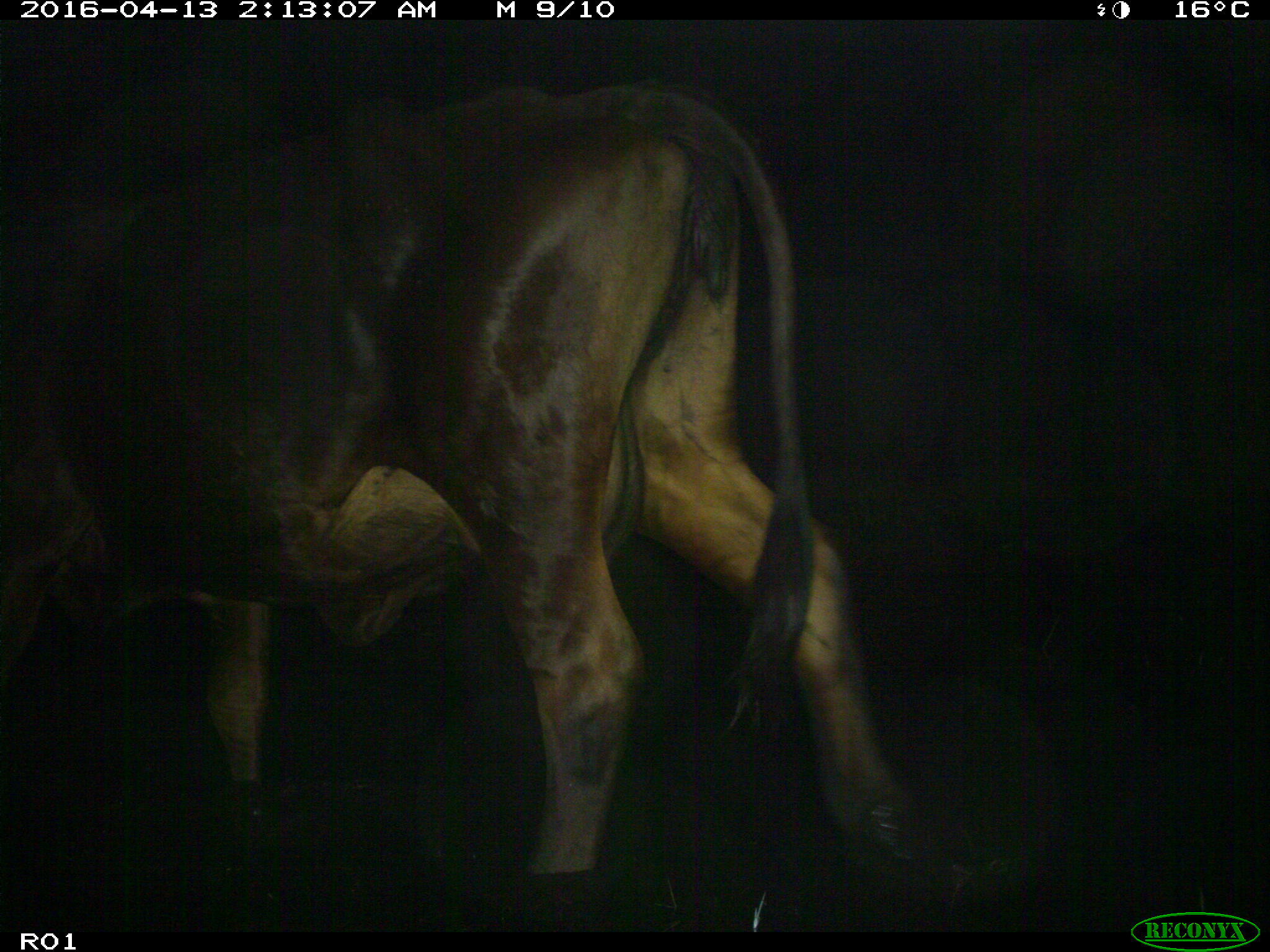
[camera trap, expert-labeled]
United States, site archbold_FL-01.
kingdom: Animalia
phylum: Chordata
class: Mammalia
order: Artiodactyla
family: Bovidae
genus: Bos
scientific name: Bos taurus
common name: domestic cow